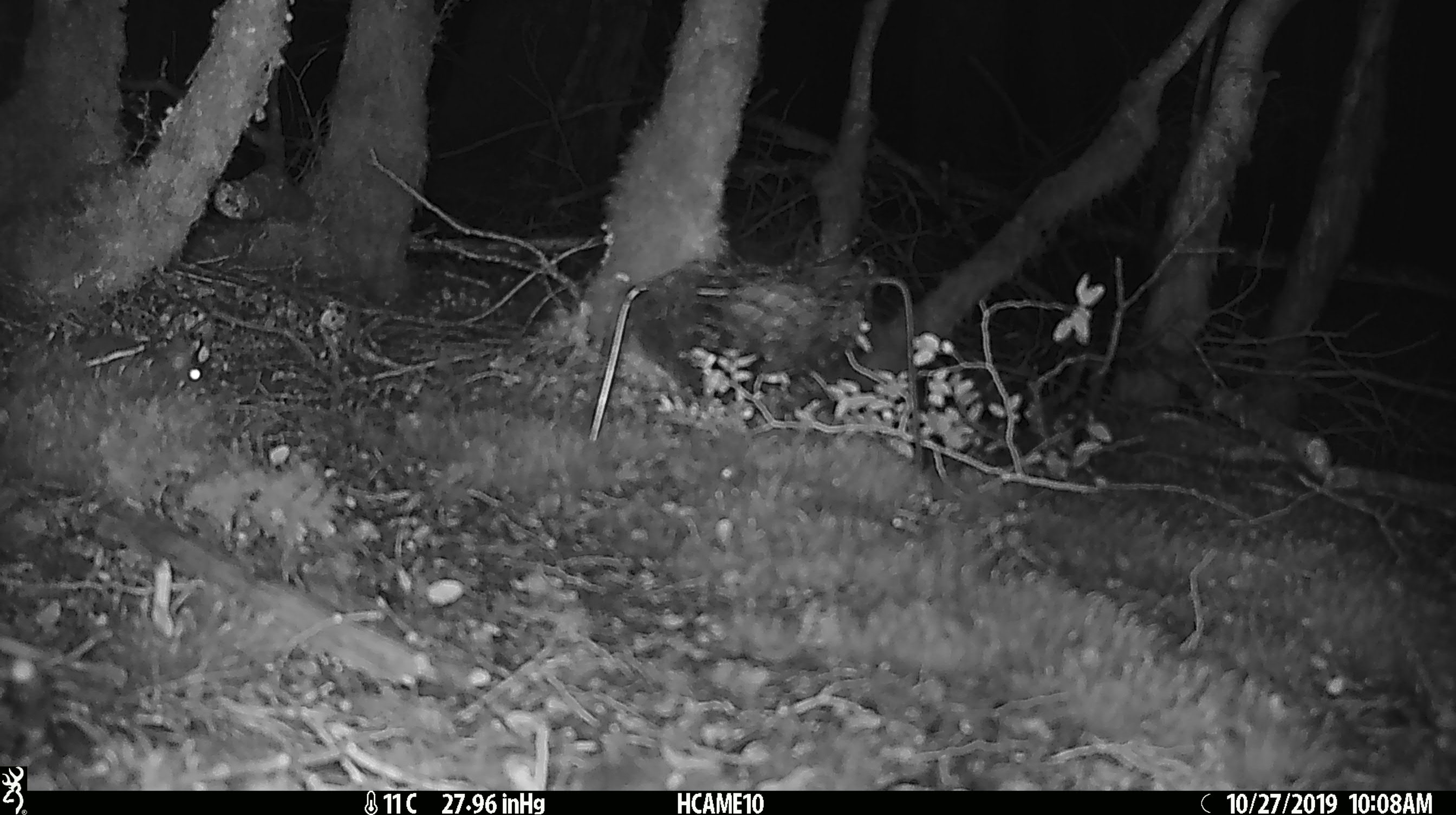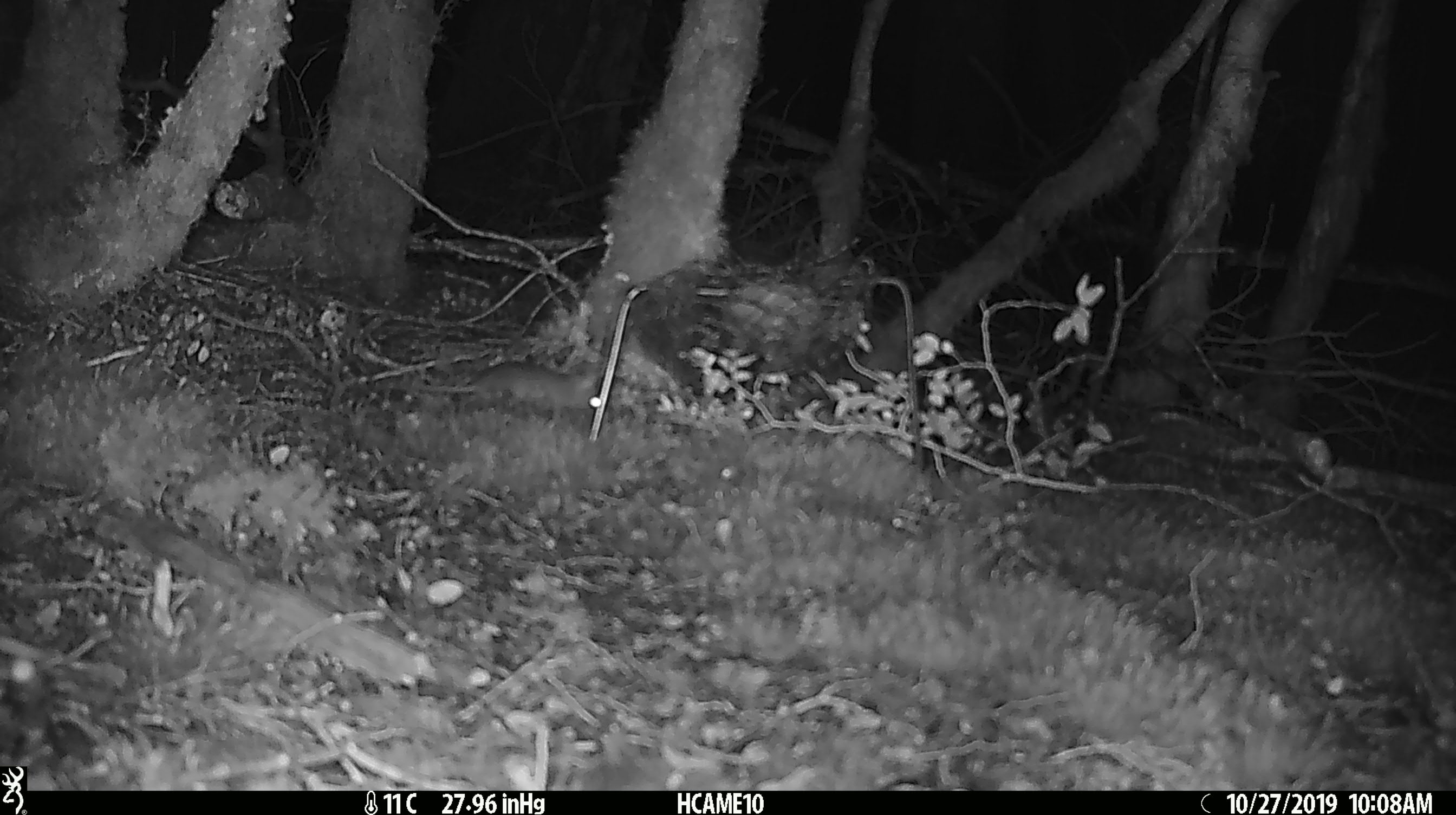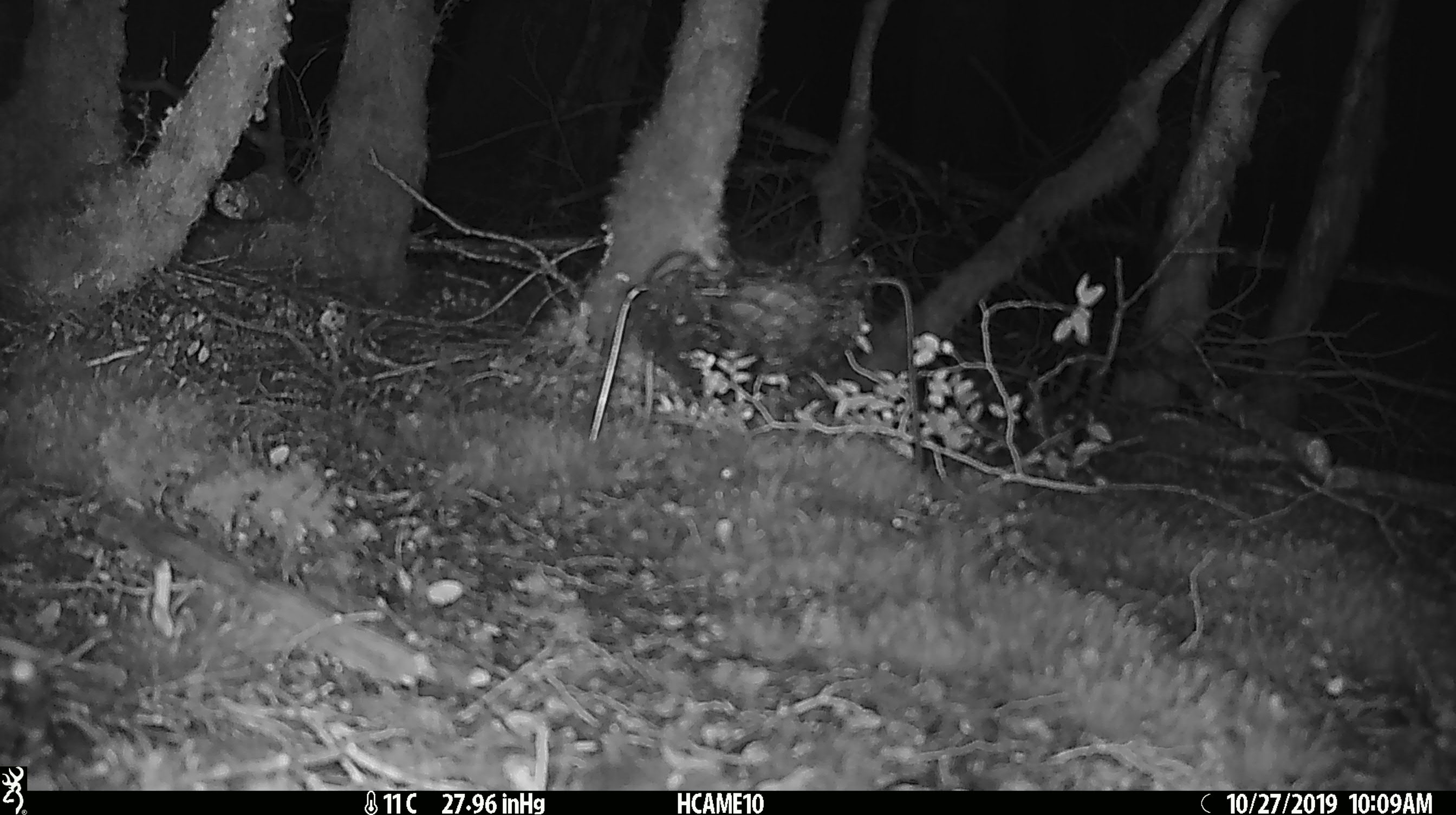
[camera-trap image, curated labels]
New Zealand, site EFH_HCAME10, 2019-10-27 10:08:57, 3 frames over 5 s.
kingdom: Animalia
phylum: Chordata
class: Mammalia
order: Rodentia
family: Muridae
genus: Mus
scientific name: Mus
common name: mouse